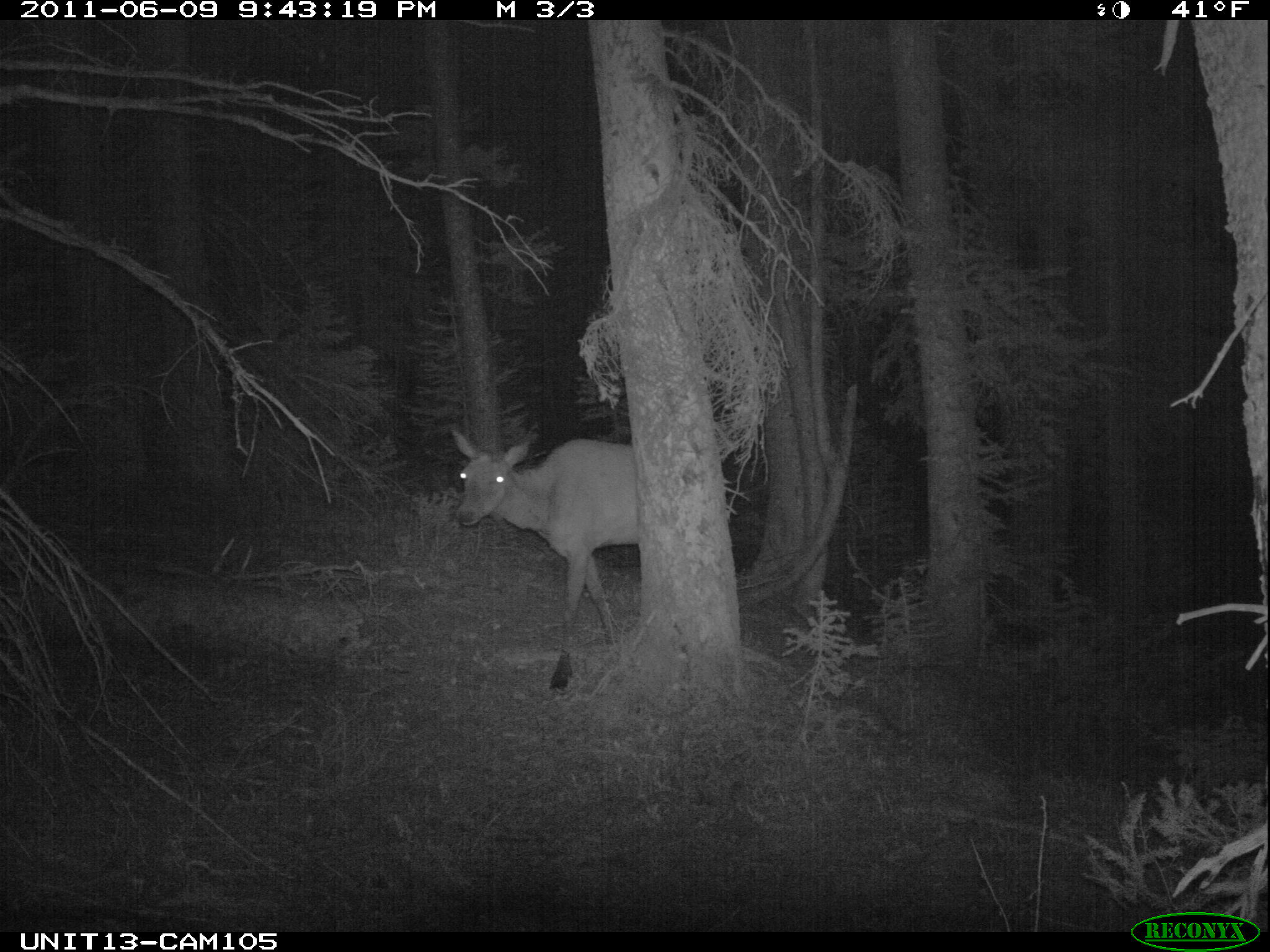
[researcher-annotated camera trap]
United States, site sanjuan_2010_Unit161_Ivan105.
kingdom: Animalia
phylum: Chordata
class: Mammalia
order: Artiodactyla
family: Cervidae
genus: Cervus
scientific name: Cervus elaphus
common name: red deer